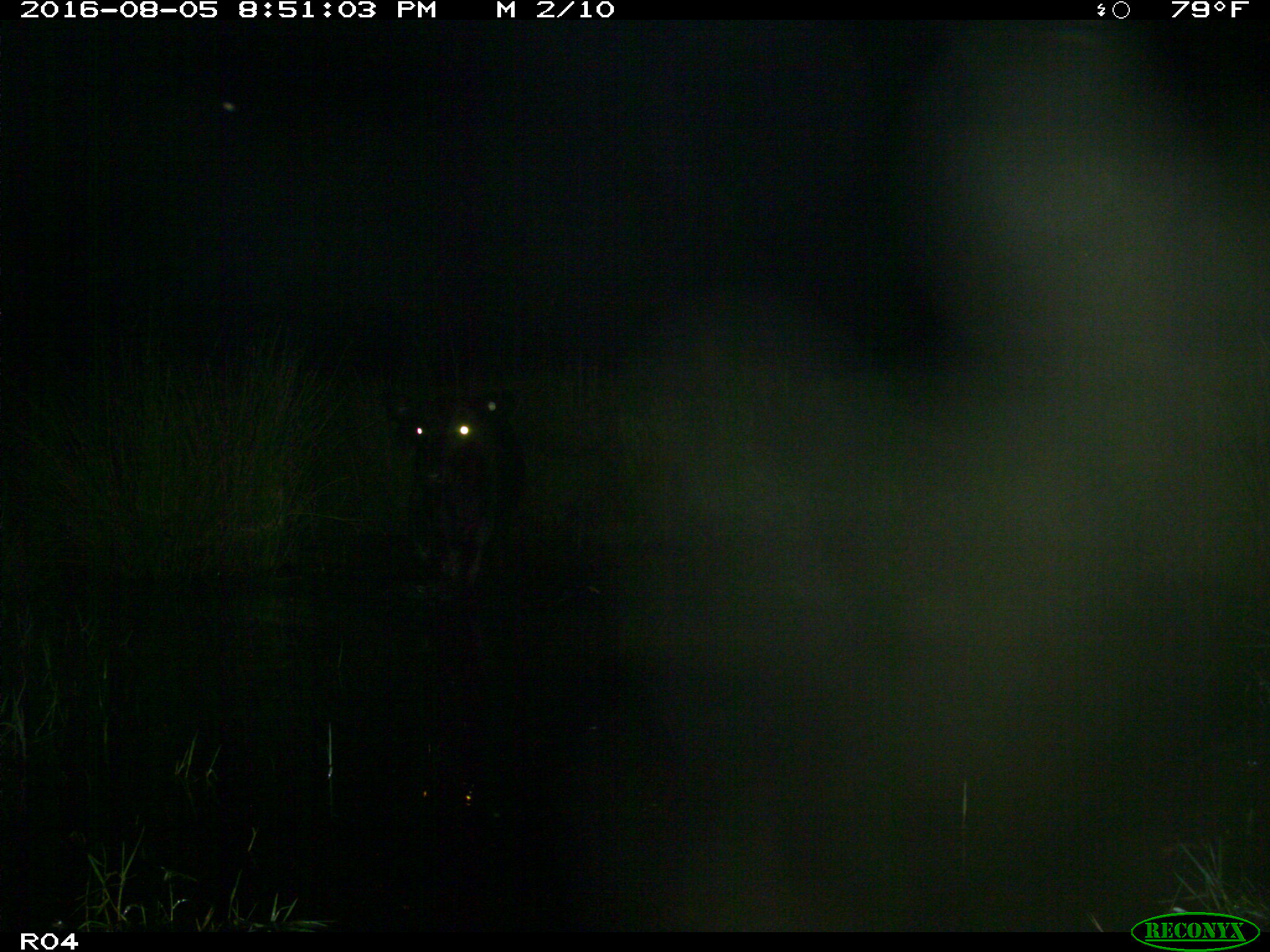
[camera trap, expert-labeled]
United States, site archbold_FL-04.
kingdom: Animalia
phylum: Chordata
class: Mammalia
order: Artiodactyla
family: Bovidae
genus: Bos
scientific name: Bos taurus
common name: domestic cow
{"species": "Bos taurus (domestic cow)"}